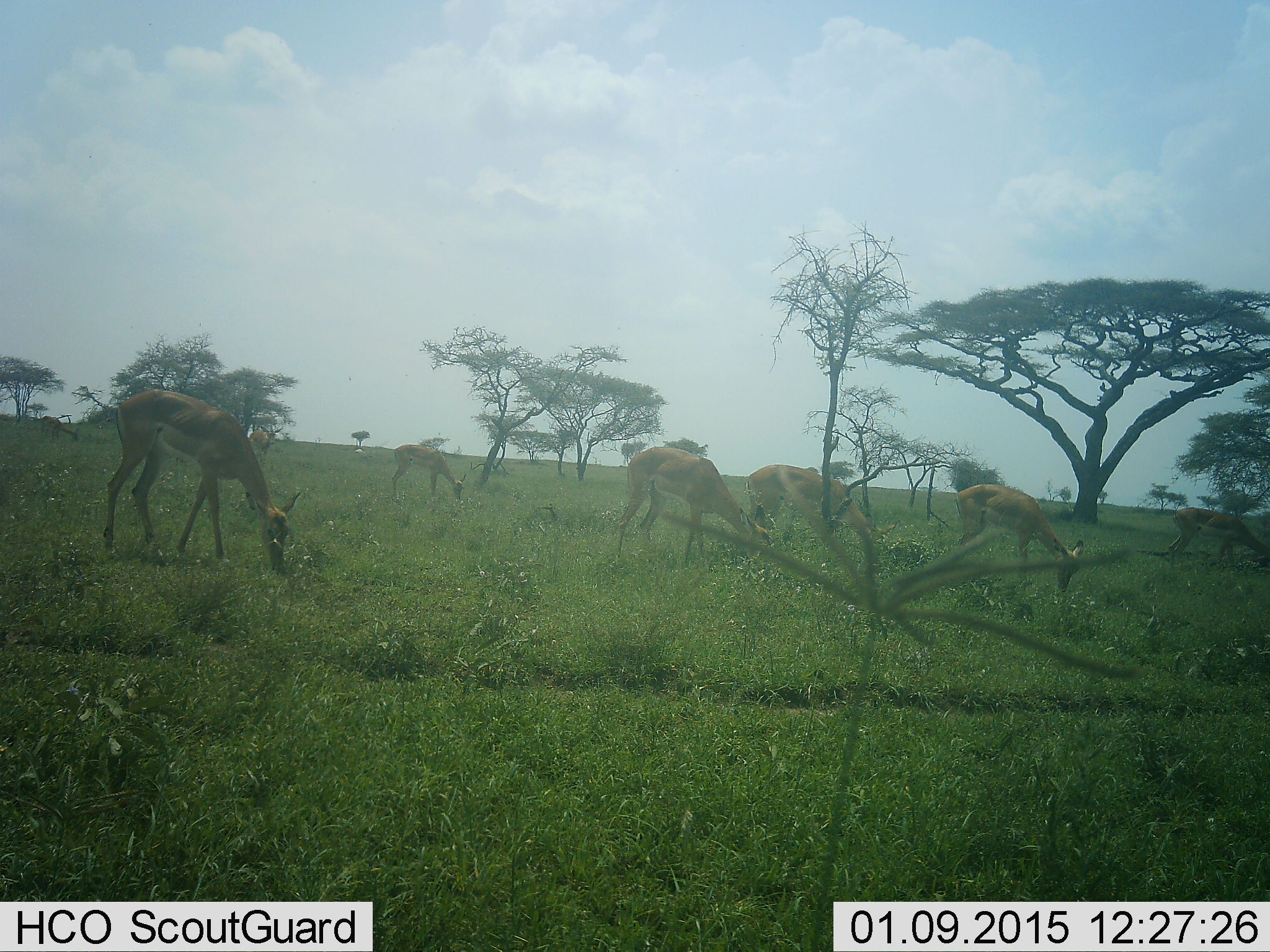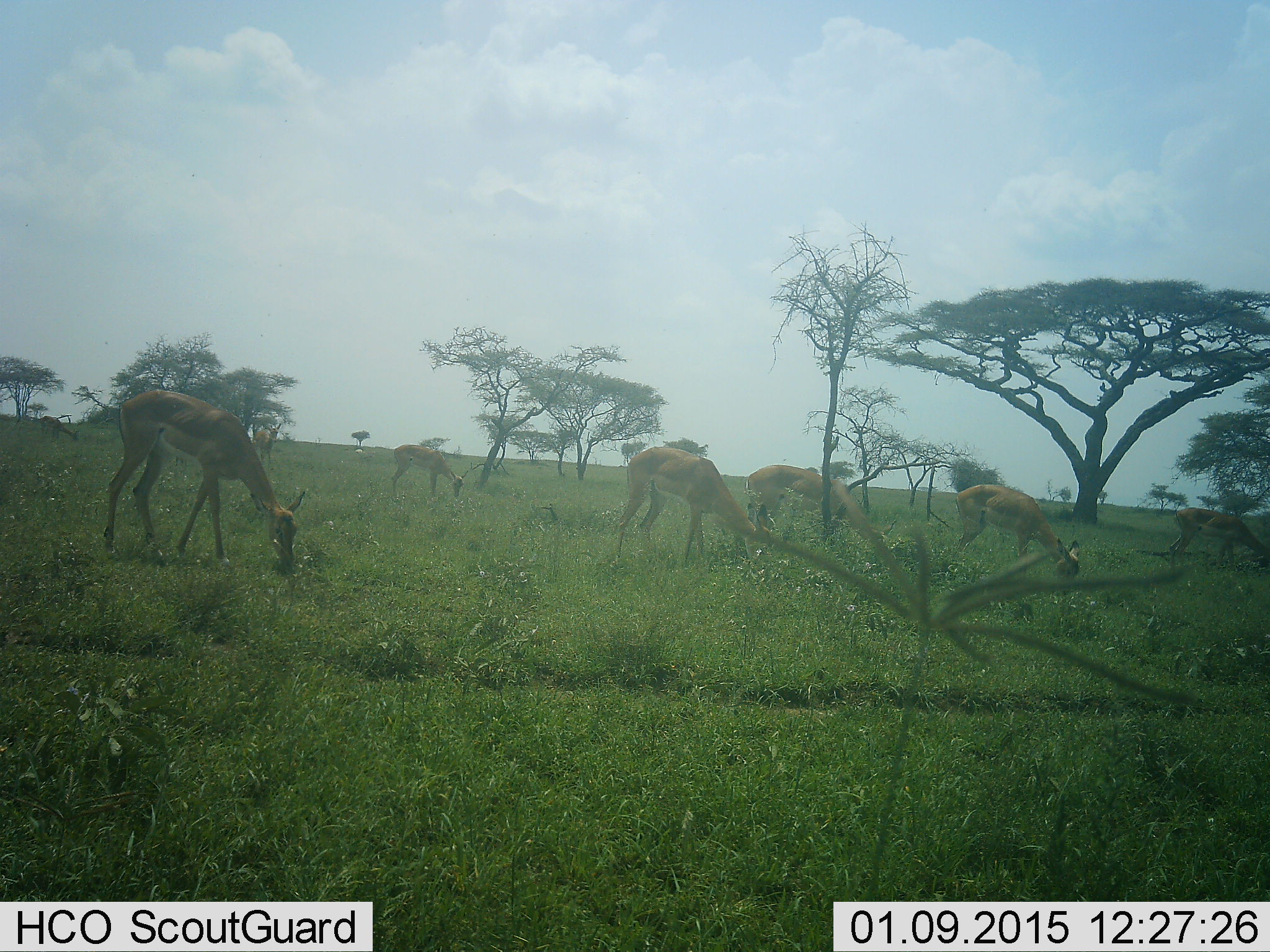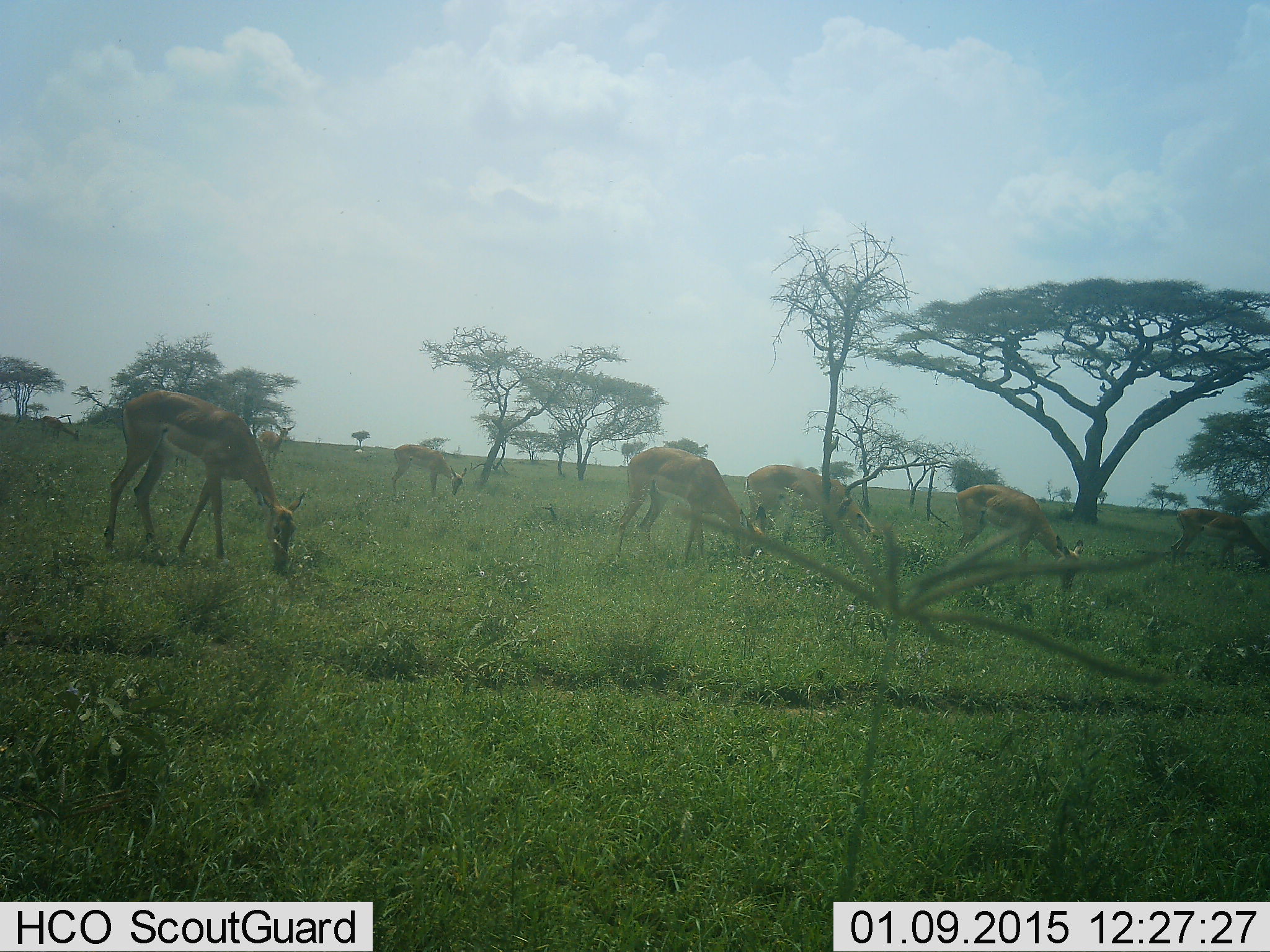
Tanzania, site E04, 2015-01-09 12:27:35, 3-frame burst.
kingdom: Animalia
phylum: Chordata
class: Mammalia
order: Artiodactyla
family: Bovidae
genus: Aepyceros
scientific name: Aepyceros melampus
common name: impala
Impala (Aepyceros melampus), count 6. Behavior (volunteer vote fractions): standing 30%, resting 0%, moving 20%, interacting 0%. Young present (vote fraction): 0%. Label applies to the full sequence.